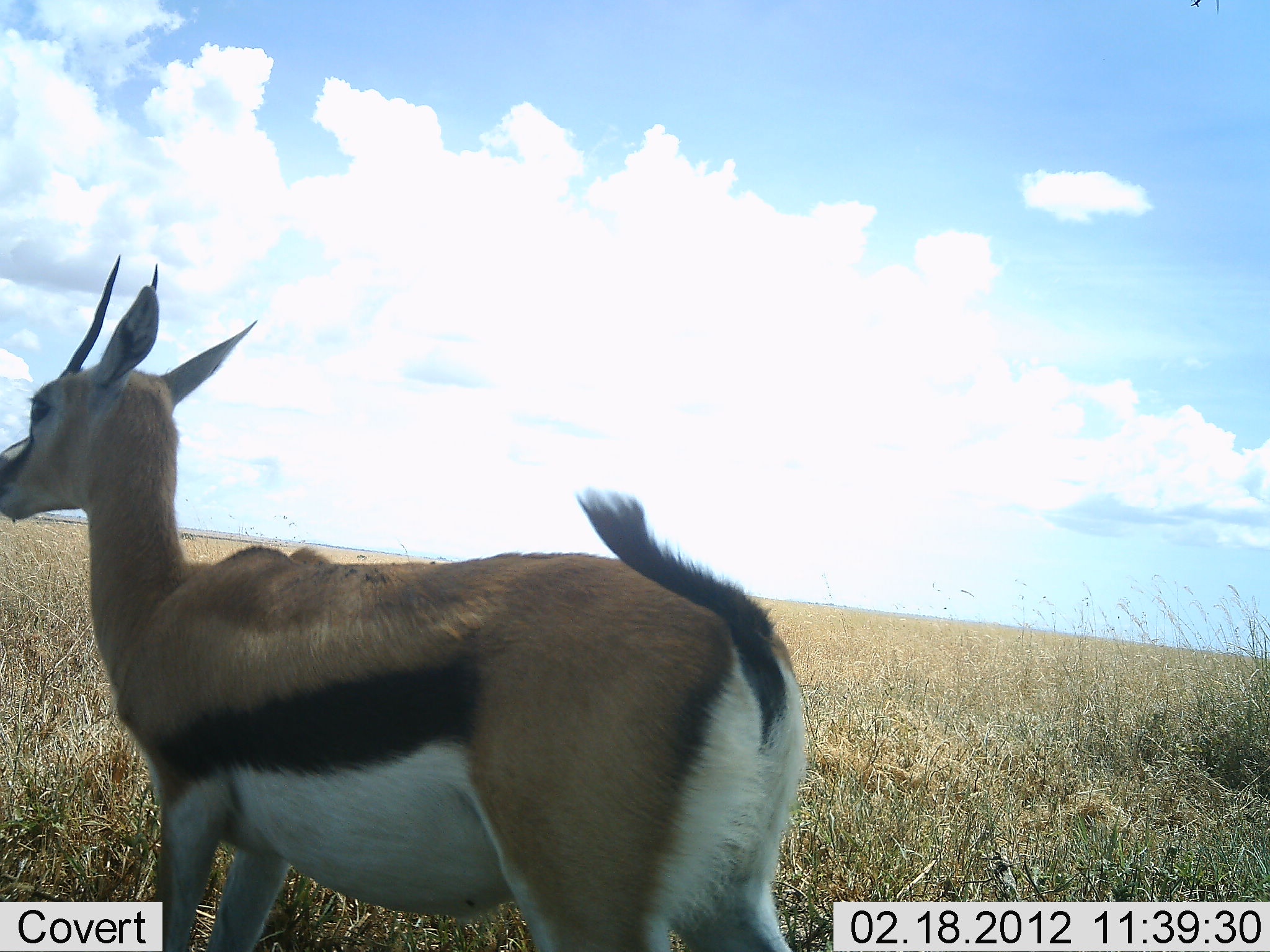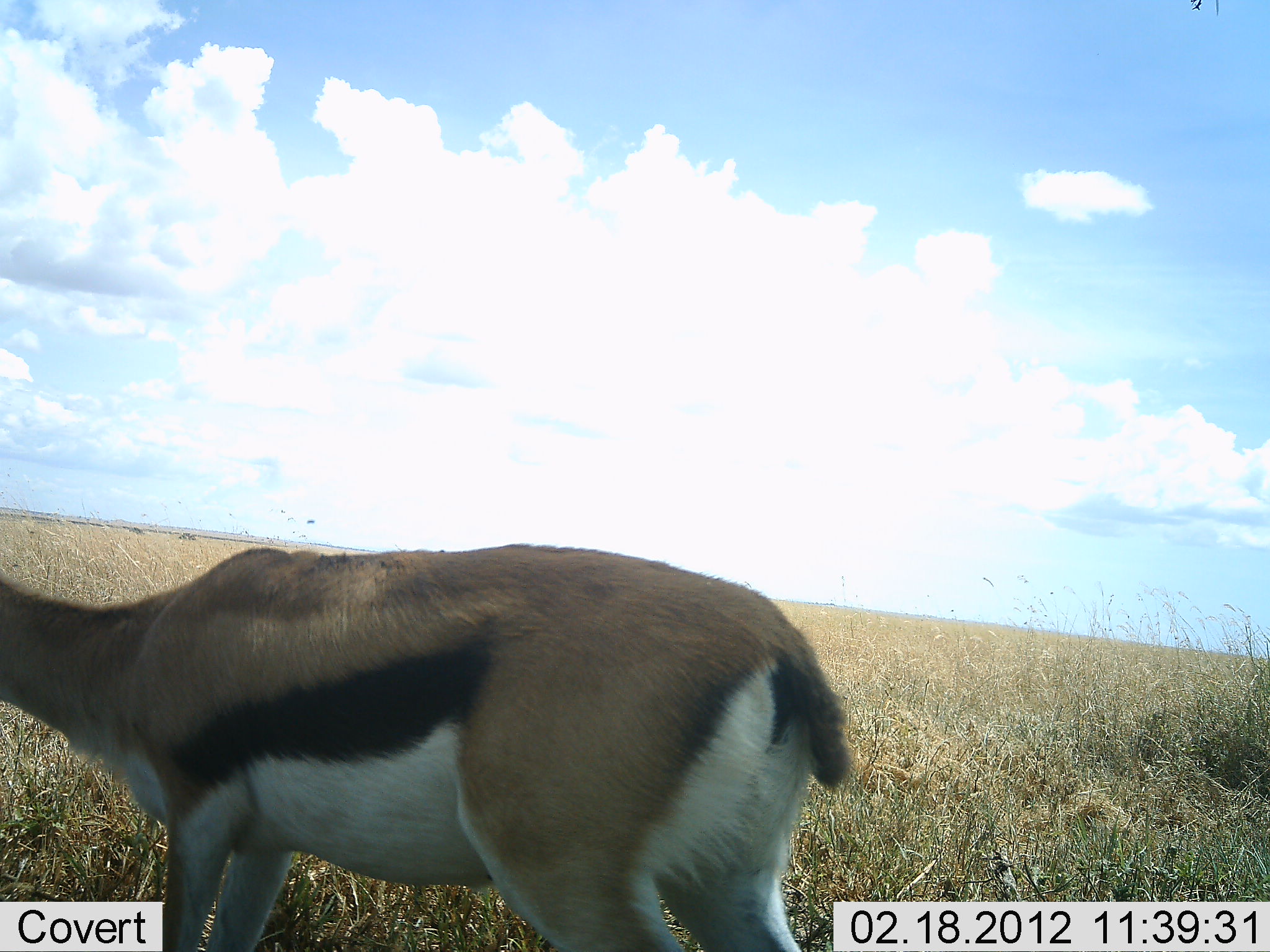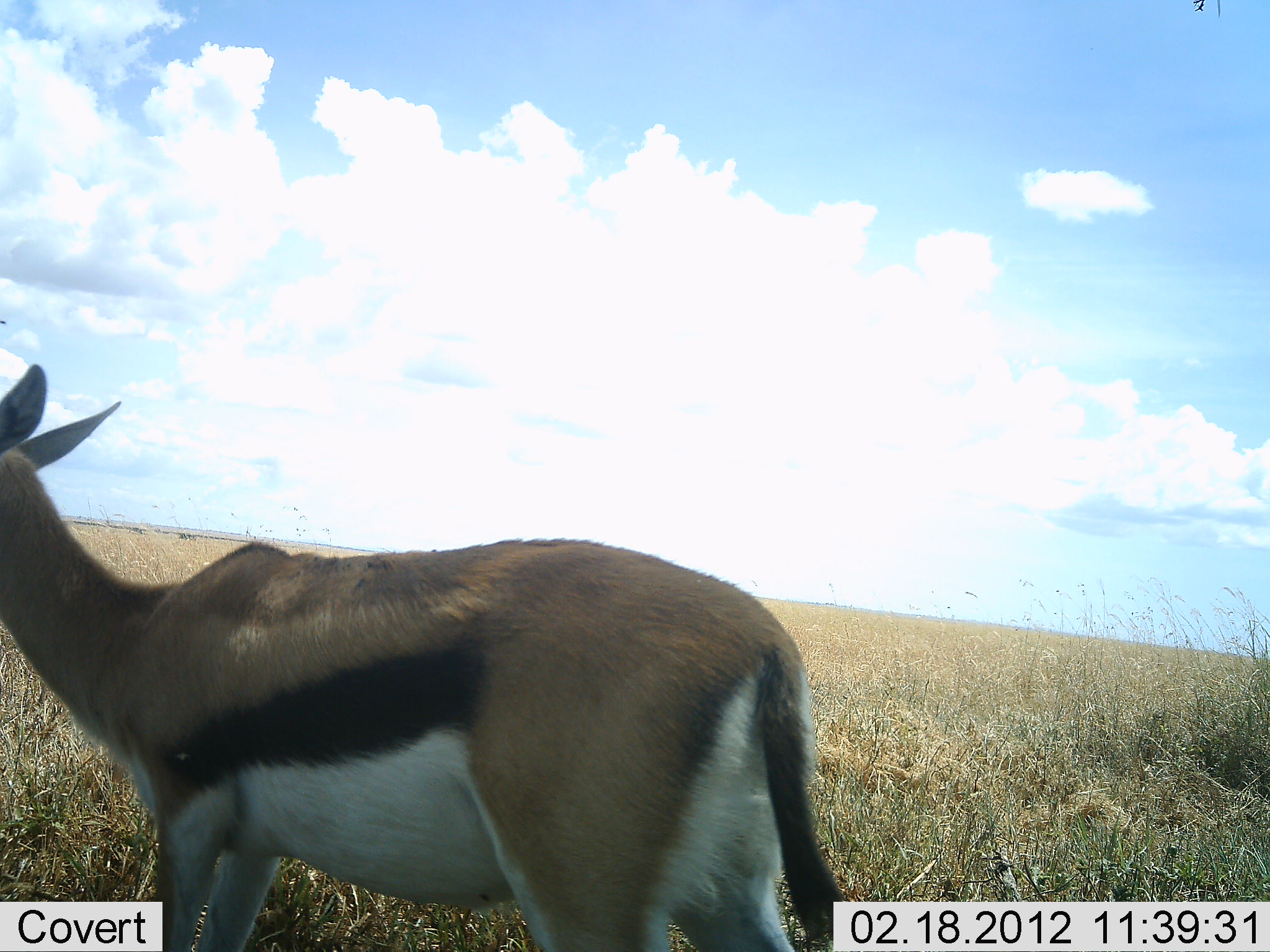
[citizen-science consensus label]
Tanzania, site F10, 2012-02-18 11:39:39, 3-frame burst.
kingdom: Animalia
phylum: Chordata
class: Mammalia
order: Artiodactyla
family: Bovidae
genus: Eudorcas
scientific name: Eudorcas thomsonii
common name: thomson's gazelle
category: gazellethomsons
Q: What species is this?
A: Gazellethomsons (thomson's gazelle) (Eudorcas thomsonii).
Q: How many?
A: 1.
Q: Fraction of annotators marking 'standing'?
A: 92%.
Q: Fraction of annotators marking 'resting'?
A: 0%.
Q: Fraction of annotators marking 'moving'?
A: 0%.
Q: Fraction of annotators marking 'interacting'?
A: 0%.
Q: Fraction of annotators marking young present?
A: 0%.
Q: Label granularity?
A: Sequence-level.